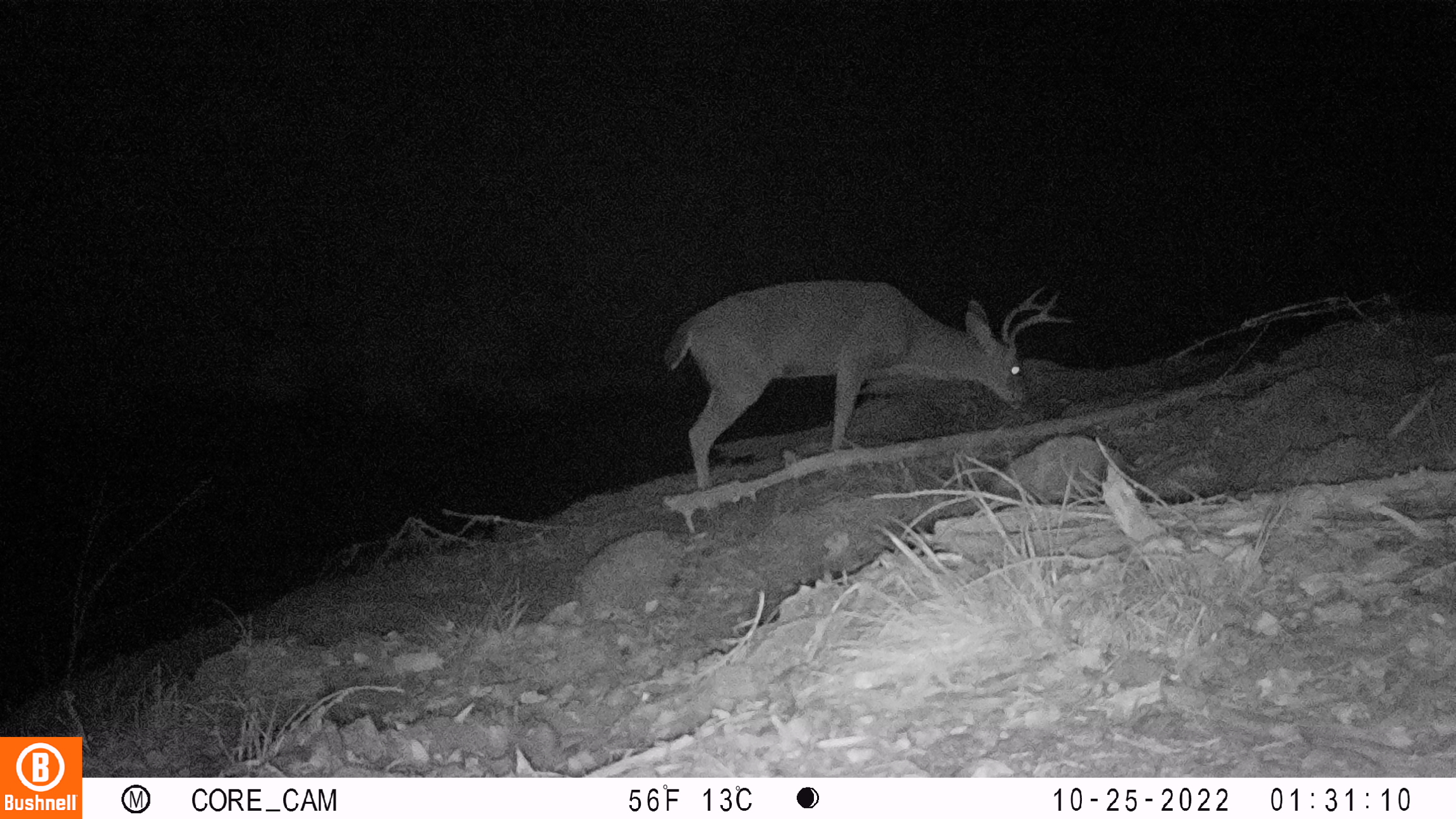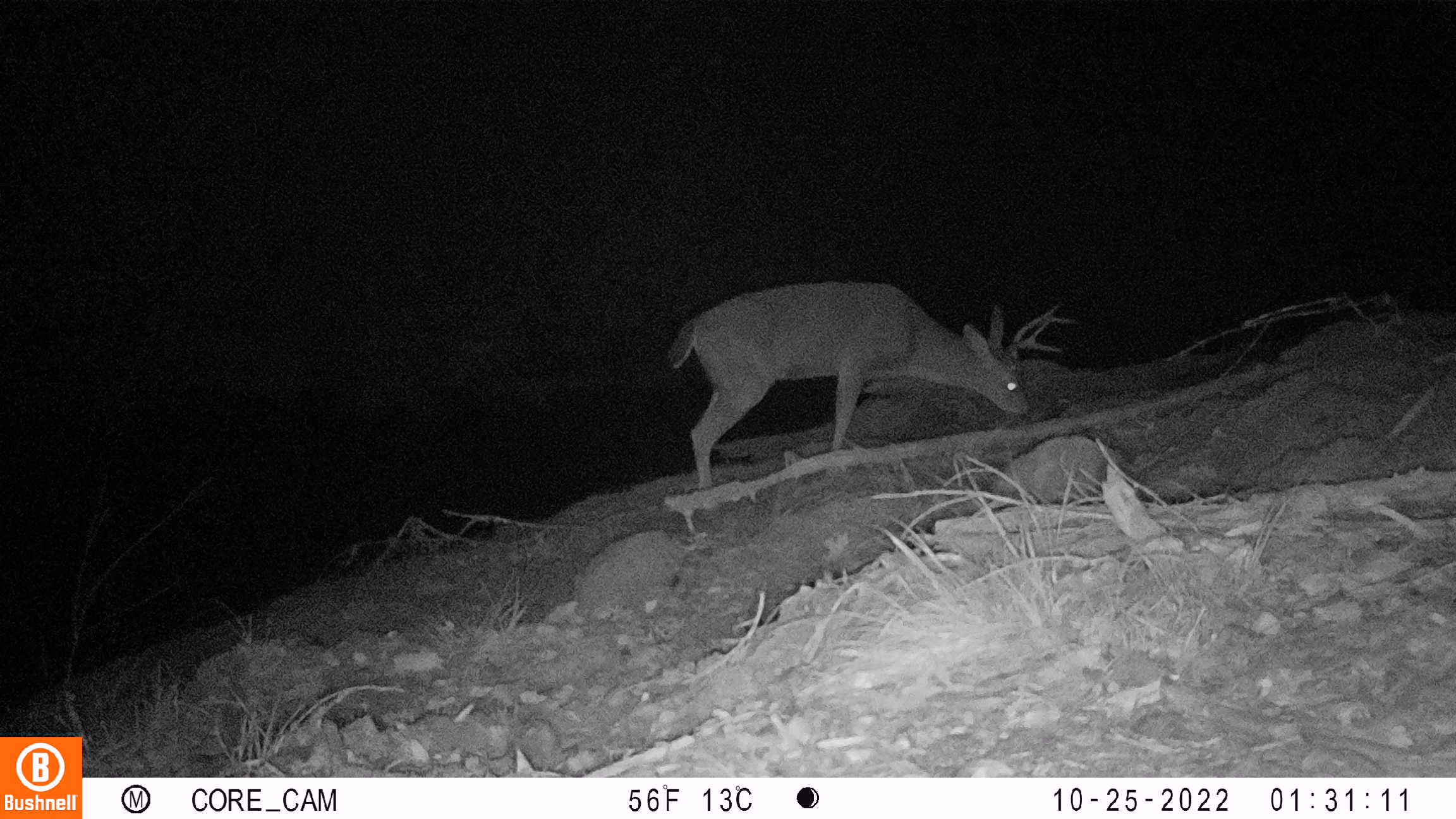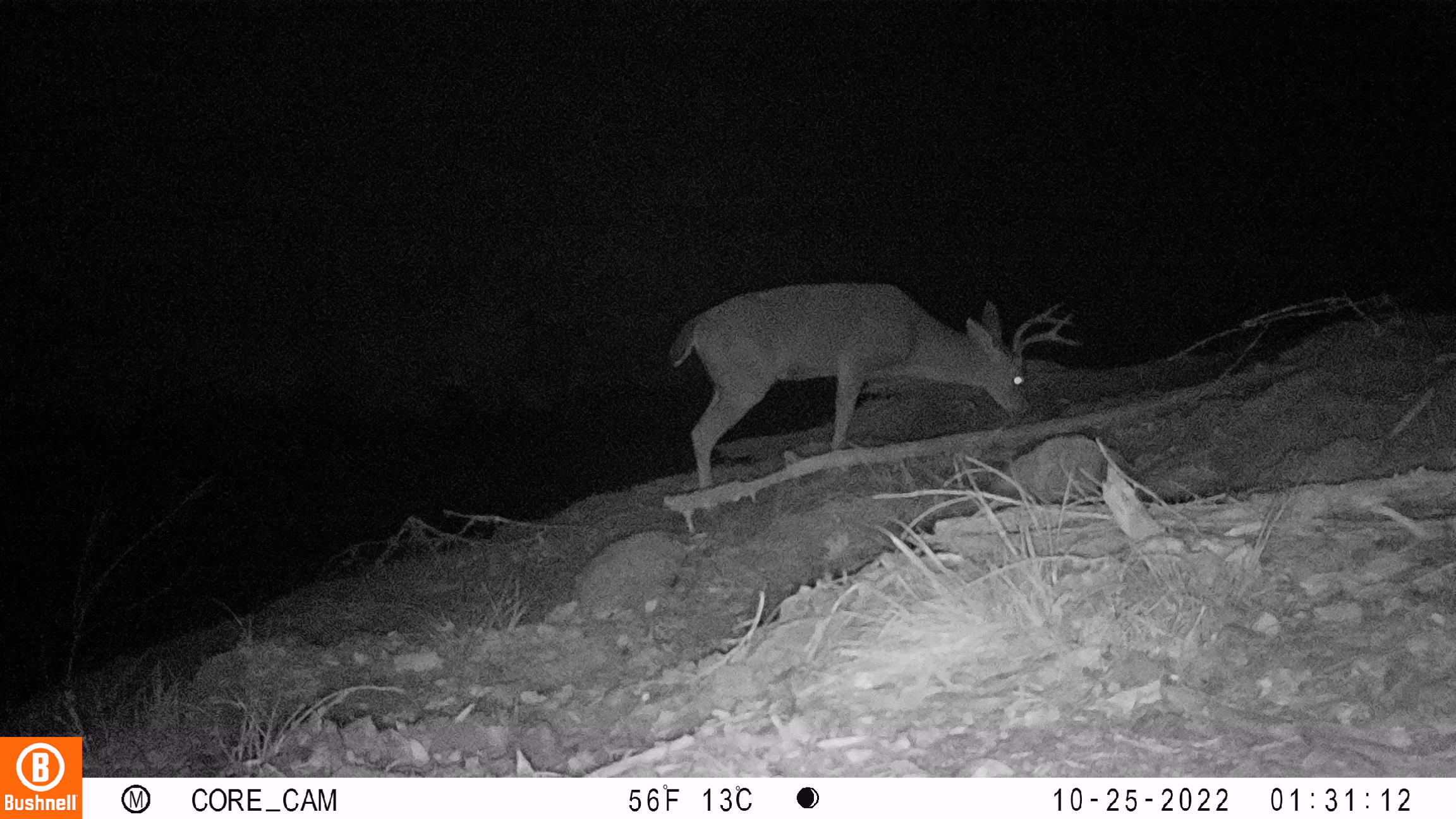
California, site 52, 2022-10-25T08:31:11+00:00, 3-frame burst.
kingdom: Animalia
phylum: Chordata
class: Mammalia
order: Artiodactyla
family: Cervidae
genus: Odocoileus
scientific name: Odocoileus hemionus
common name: mule deer